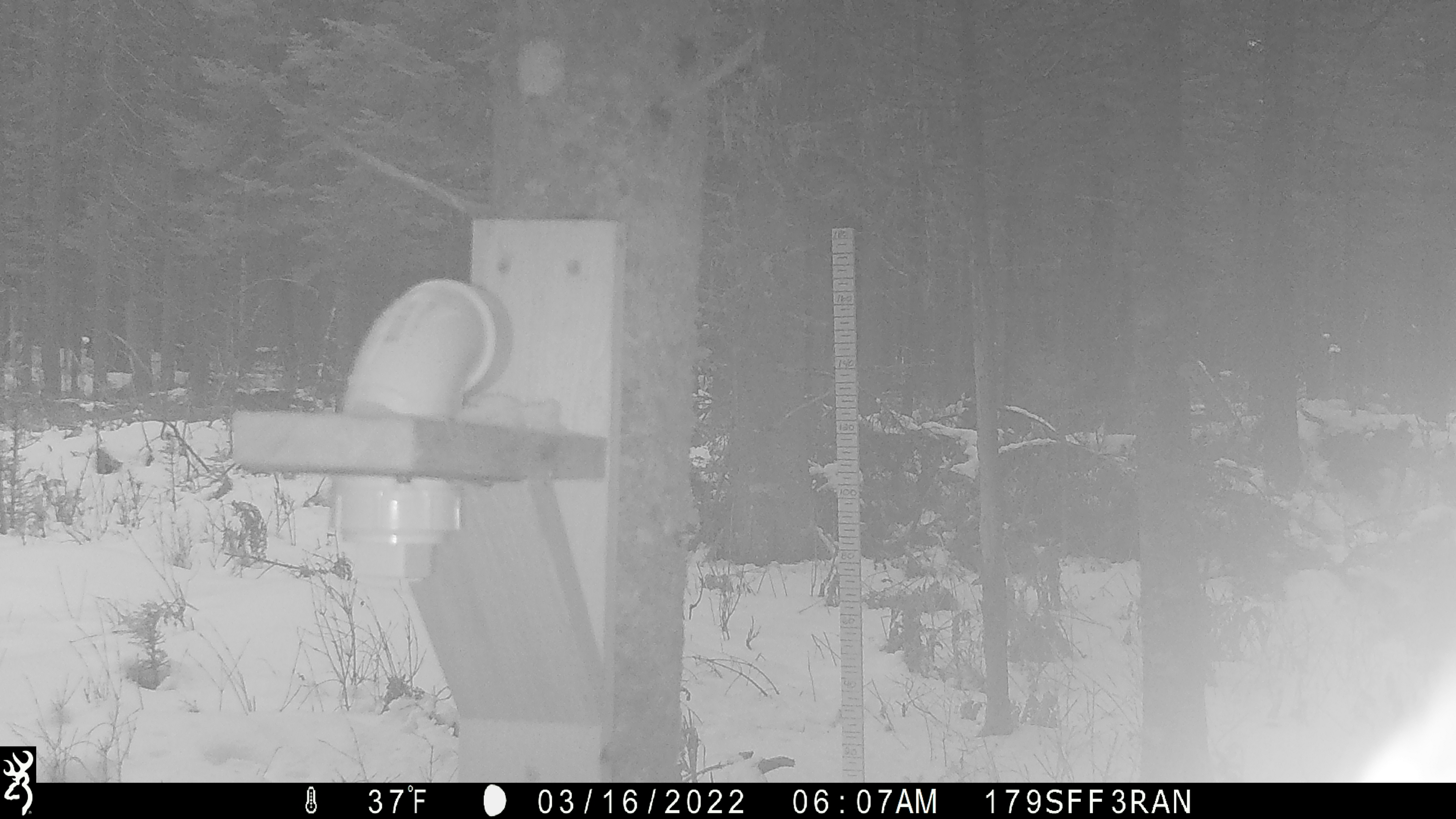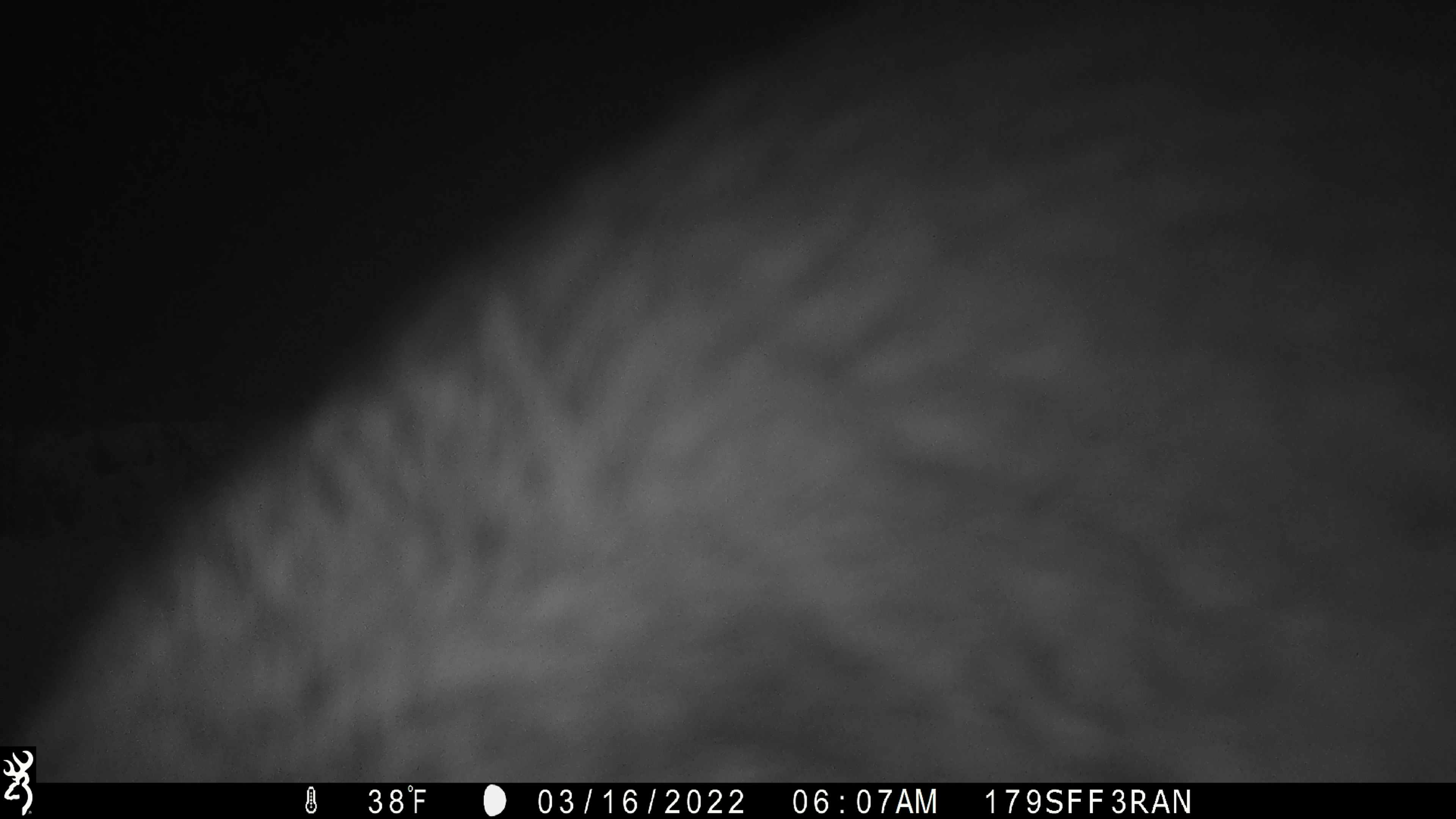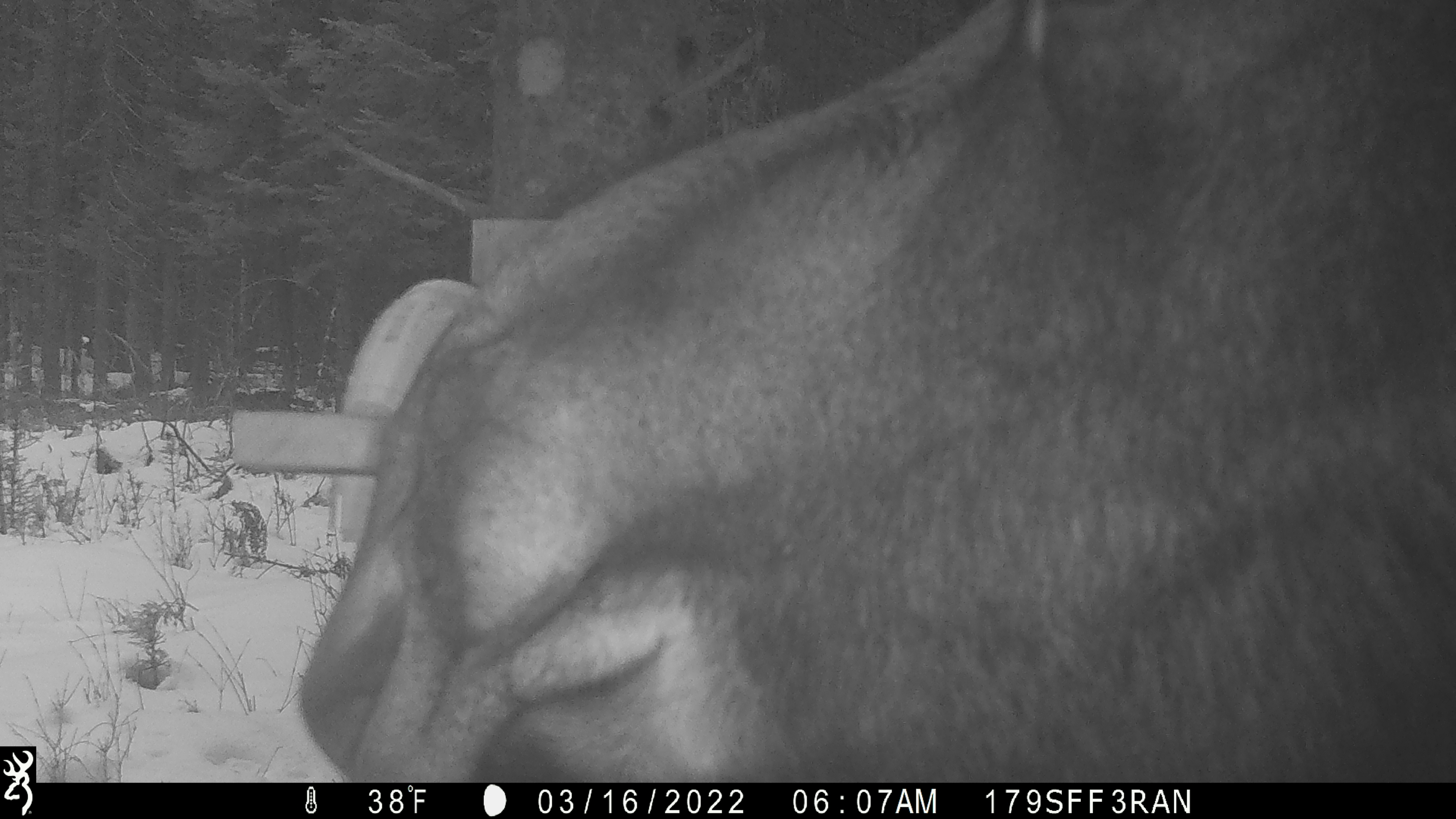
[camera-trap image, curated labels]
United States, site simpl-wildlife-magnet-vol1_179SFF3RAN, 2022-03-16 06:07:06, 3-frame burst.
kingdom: Animalia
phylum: Chordata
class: Mammalia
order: Artiodactyla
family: Cervidae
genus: Alces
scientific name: Alces alces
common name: moose